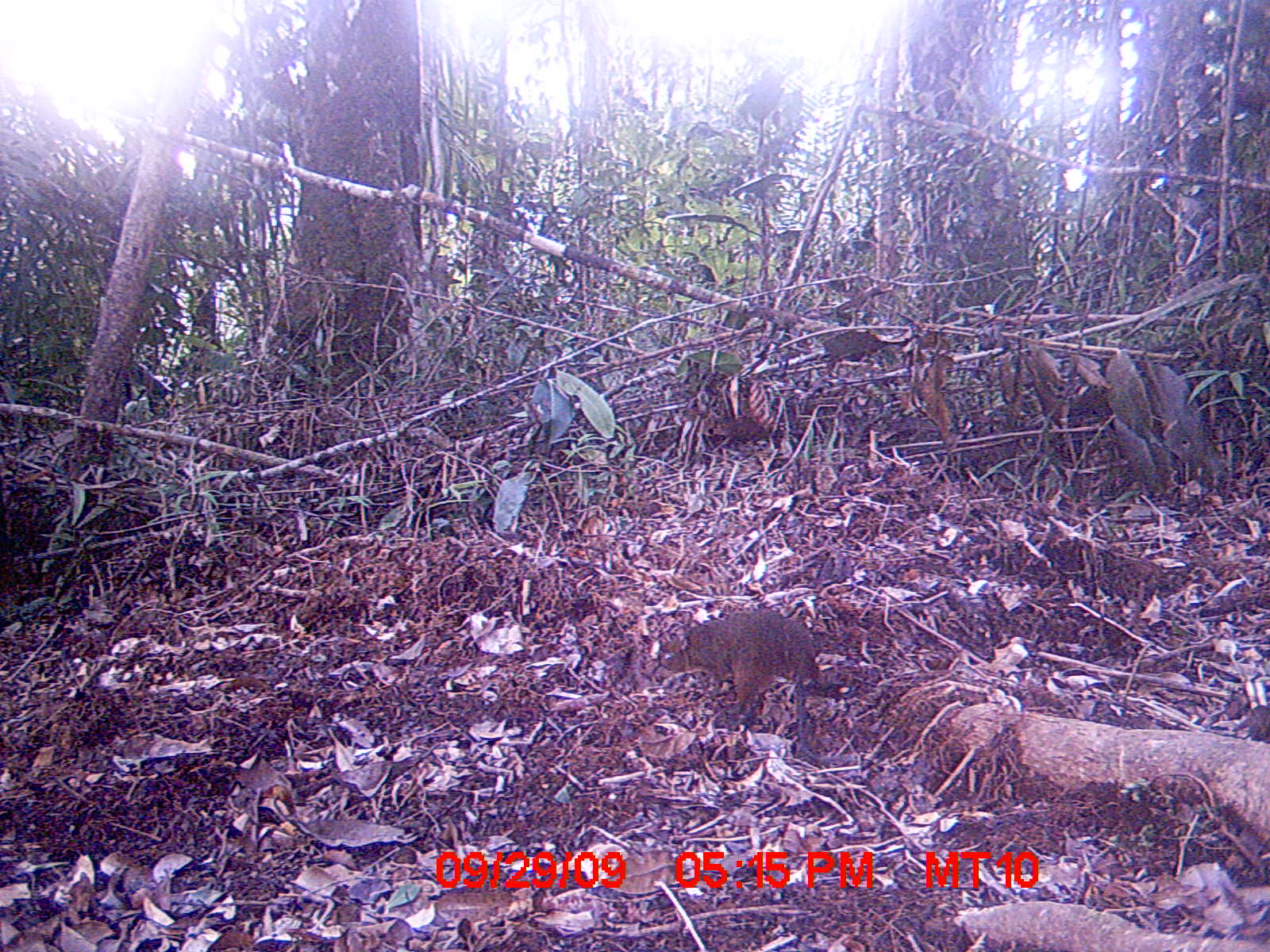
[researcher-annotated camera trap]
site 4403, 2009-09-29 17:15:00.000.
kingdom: Animalia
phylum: Chordata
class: Mammalia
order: Rodentia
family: Nesomyidae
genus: Nesomys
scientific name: Nesomys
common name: nesomys rodents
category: nesomys sp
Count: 1.